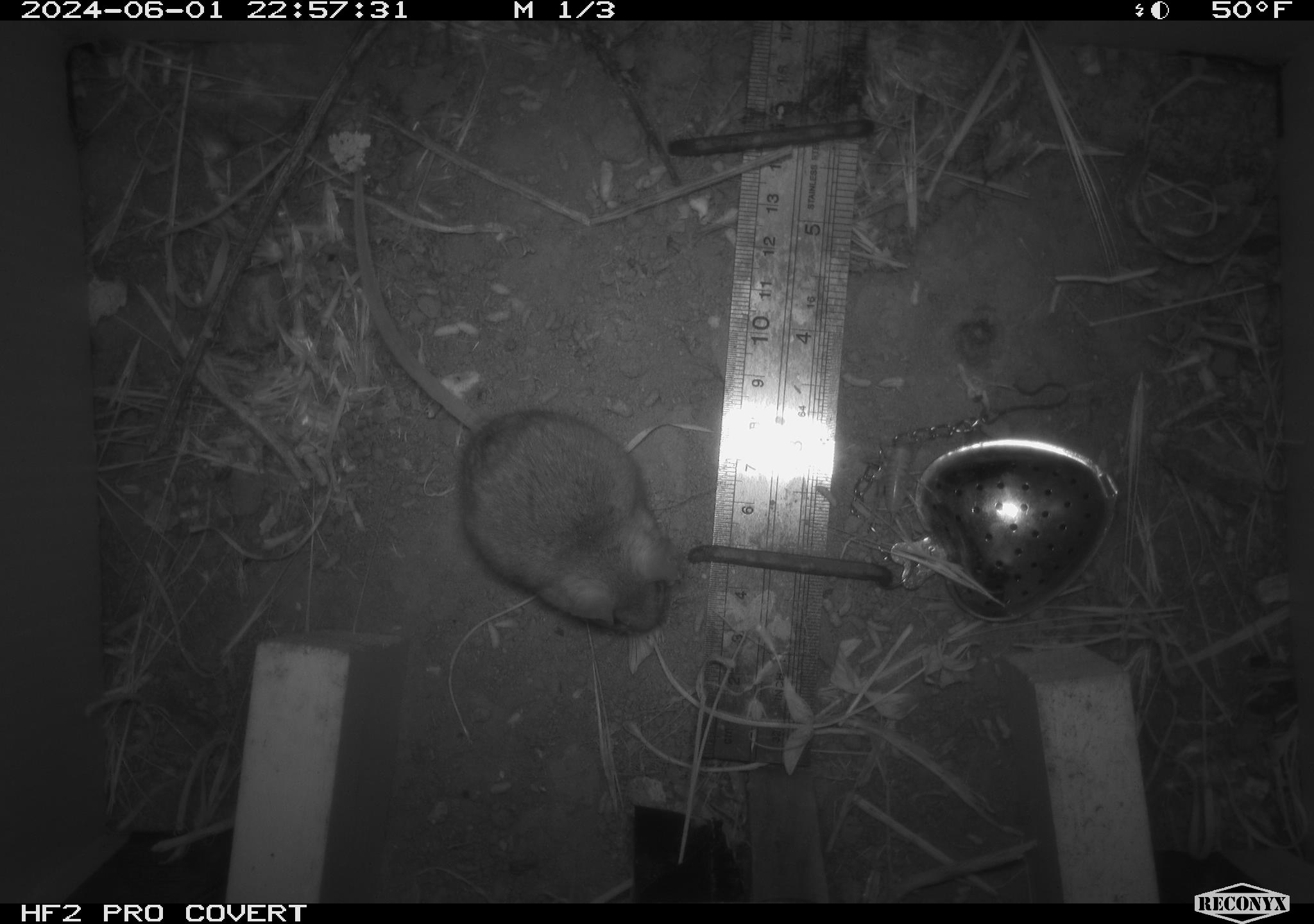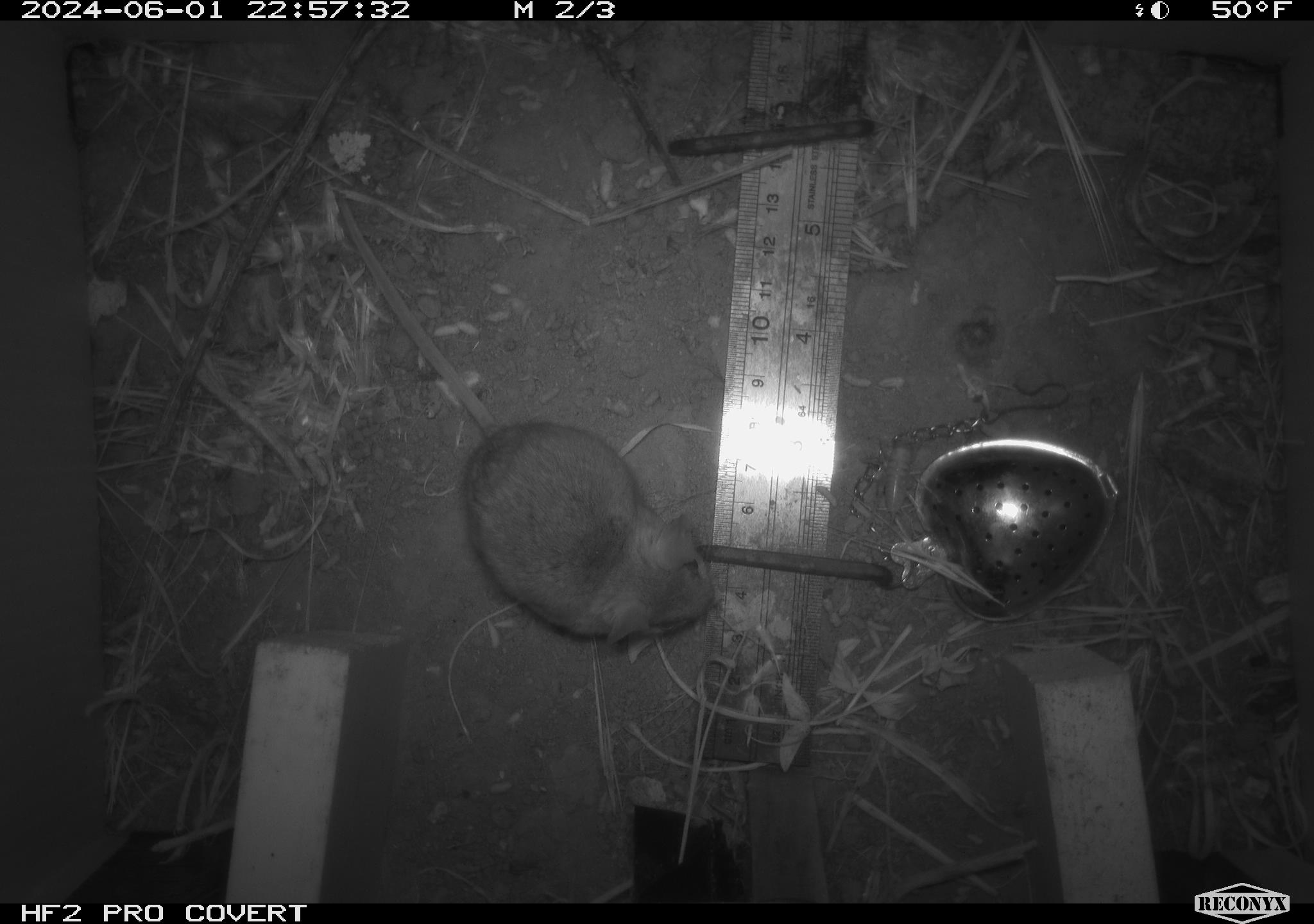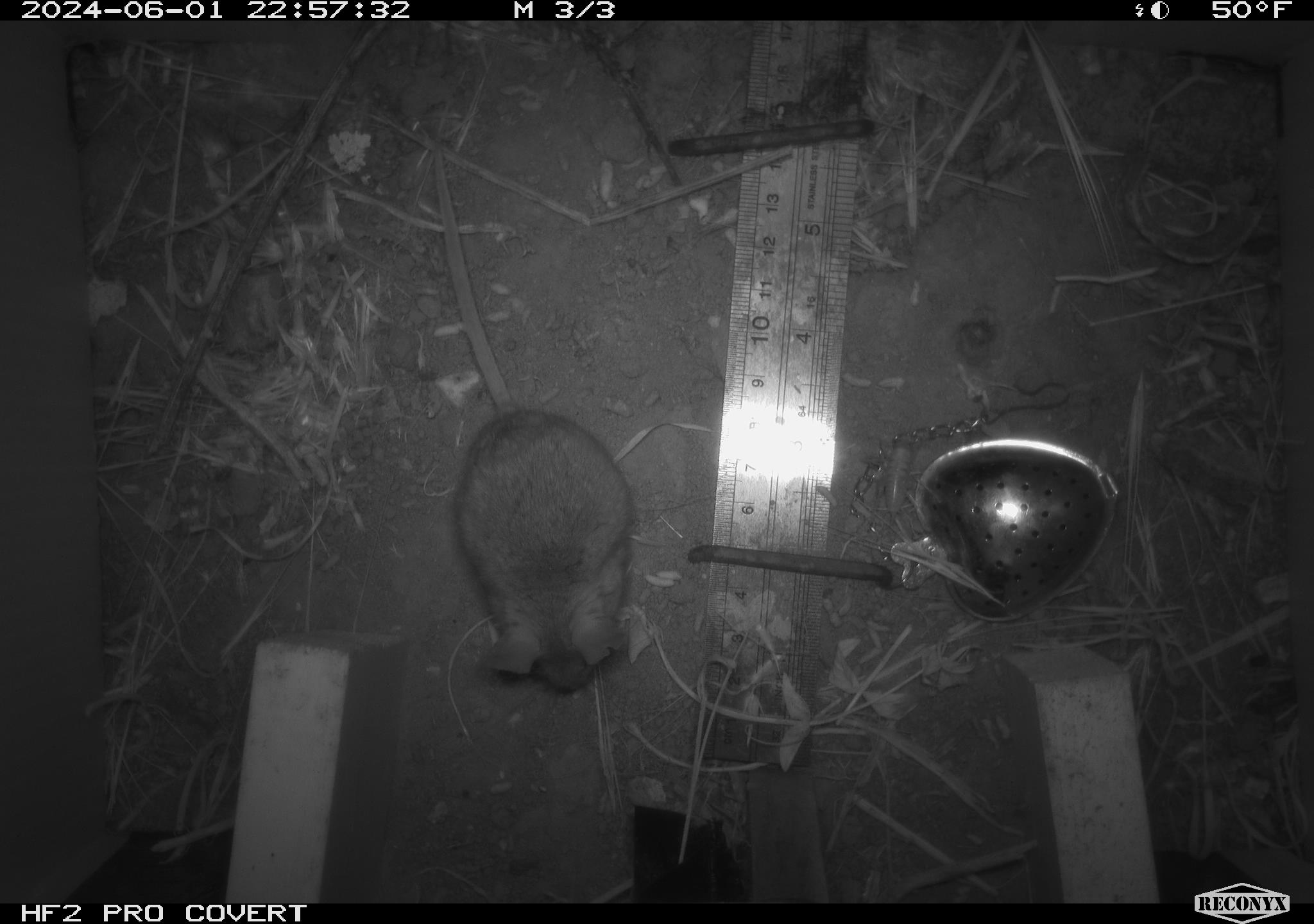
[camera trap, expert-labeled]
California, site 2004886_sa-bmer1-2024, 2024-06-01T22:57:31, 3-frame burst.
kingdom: Animalia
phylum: Chordata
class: Mammalia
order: Rodentia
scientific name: Rodentia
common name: mouse species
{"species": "mouse species (Rodentia)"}